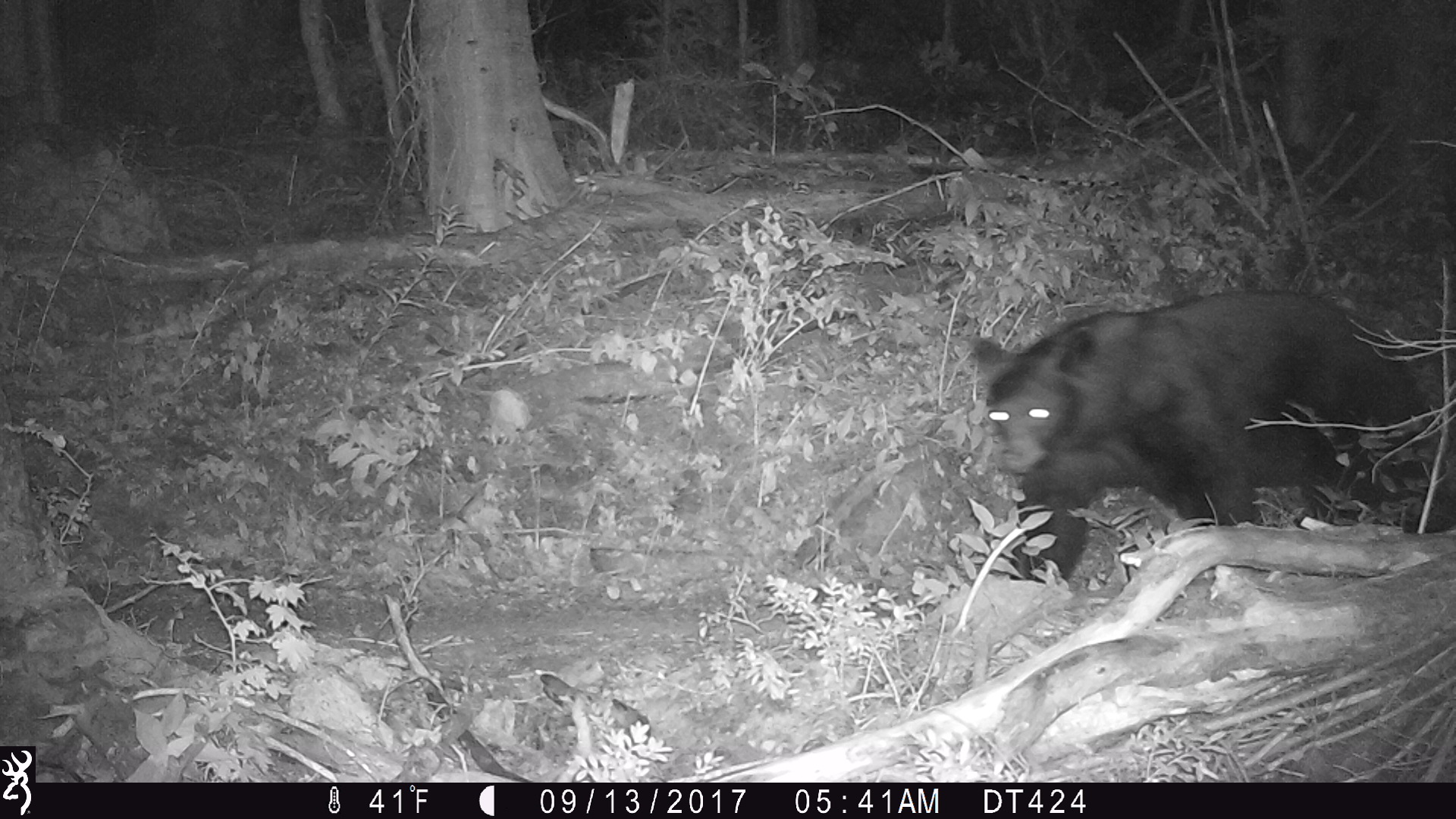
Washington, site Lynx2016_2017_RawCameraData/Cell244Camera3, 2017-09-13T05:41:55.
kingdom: Animalia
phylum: Chordata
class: Mammalia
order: Carnivora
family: Ursidae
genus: Ursus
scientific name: Ursus americanus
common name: american black bear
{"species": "Ursus americanus (american black bear)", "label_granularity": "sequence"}